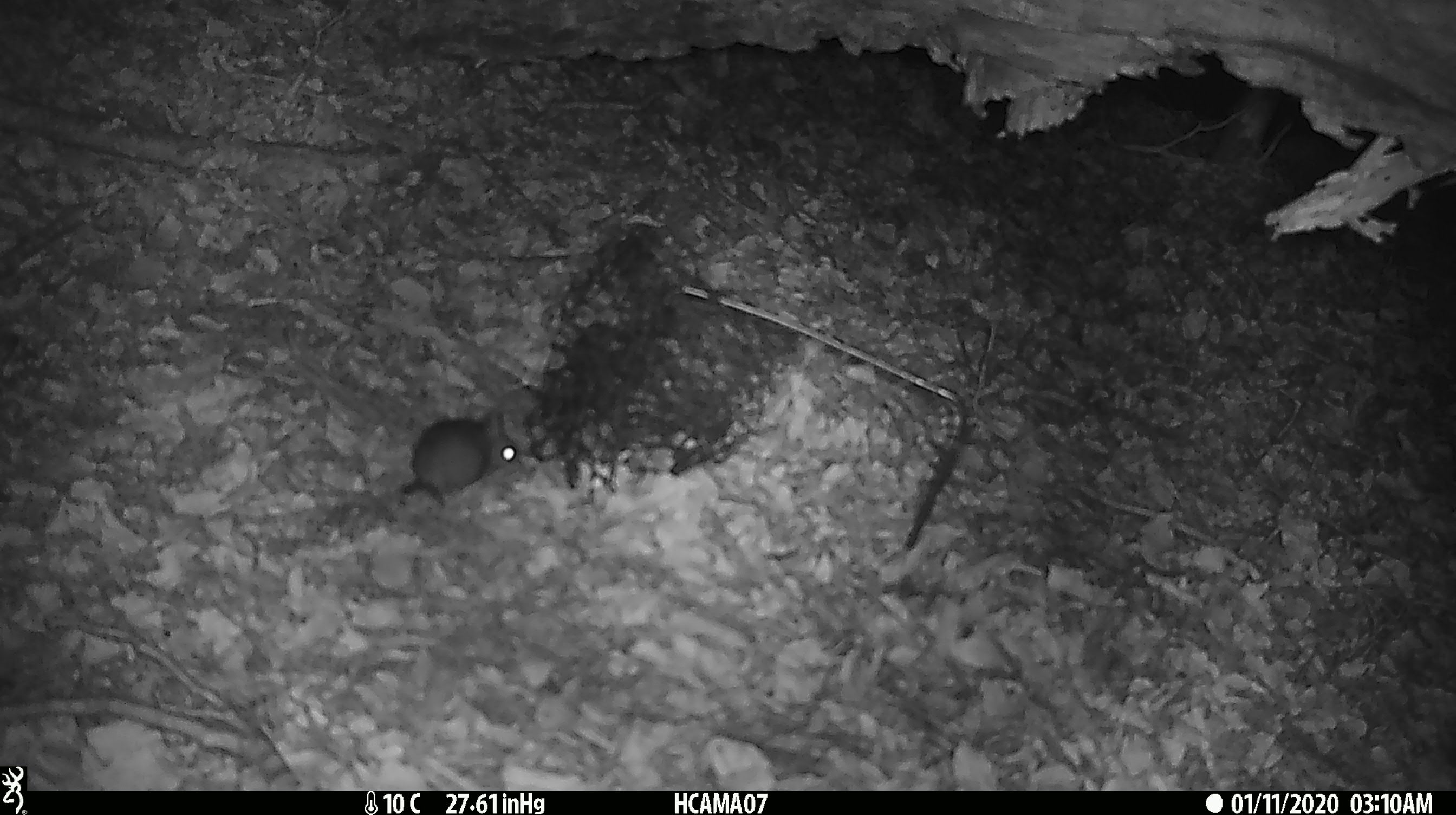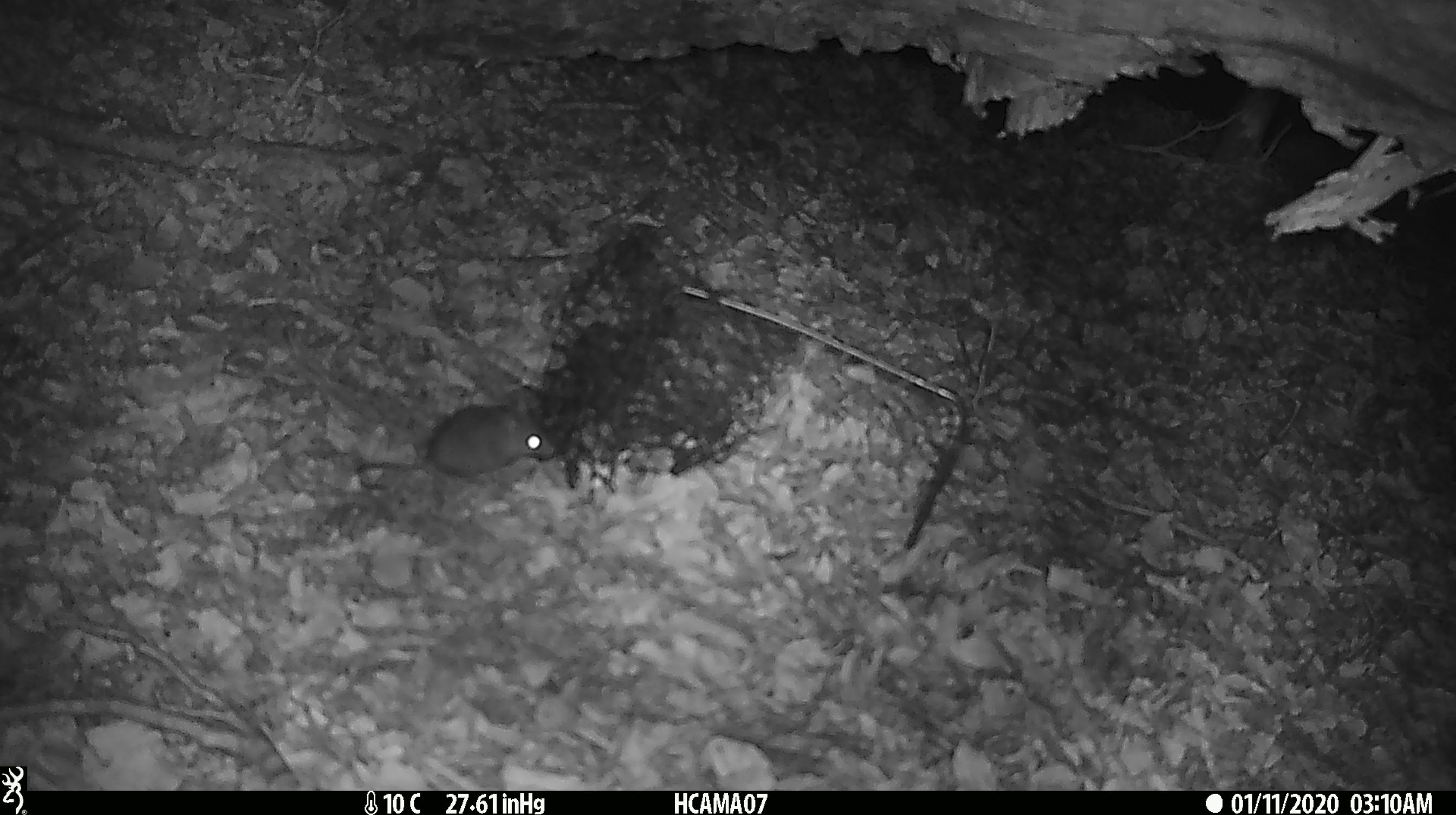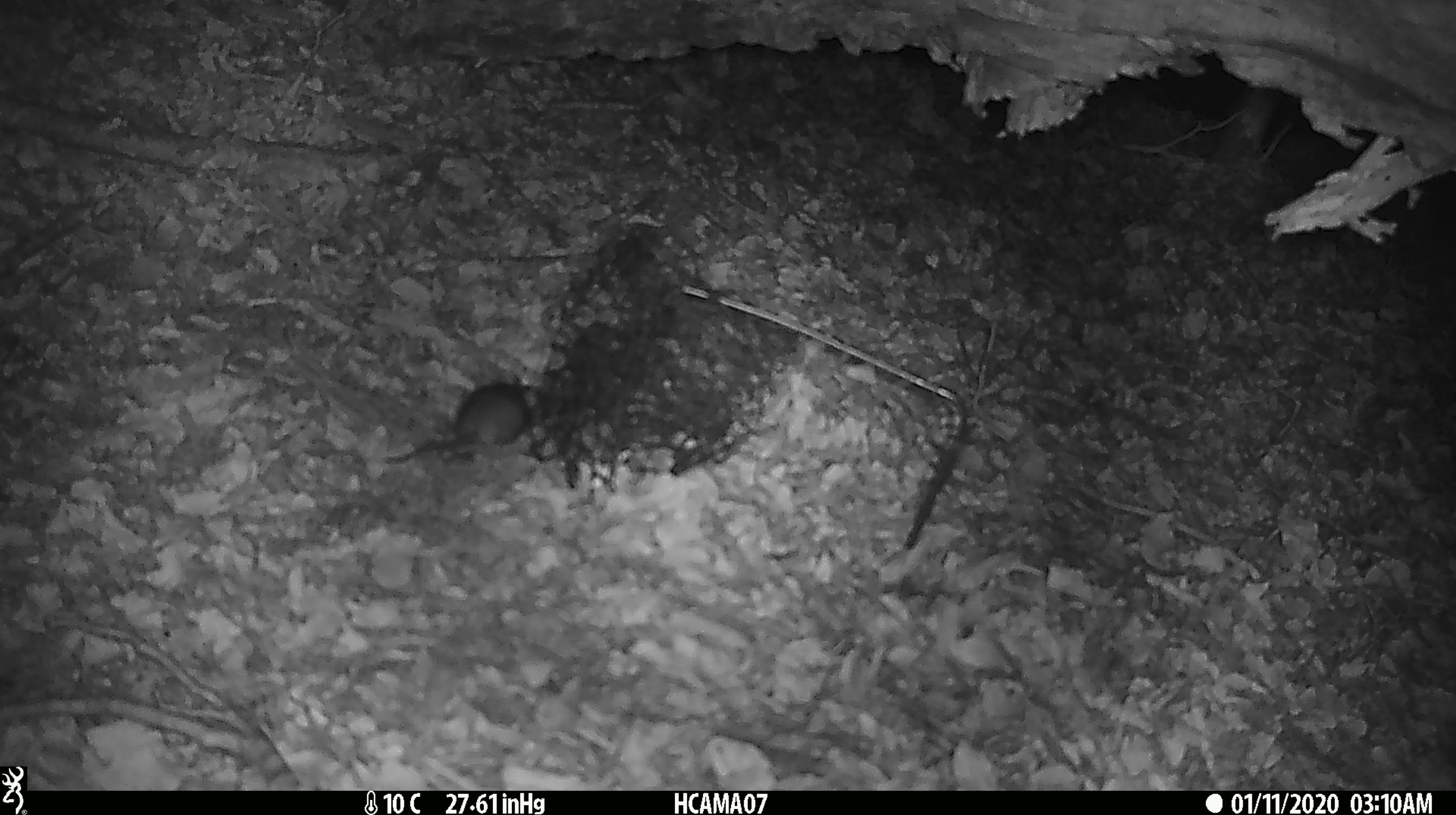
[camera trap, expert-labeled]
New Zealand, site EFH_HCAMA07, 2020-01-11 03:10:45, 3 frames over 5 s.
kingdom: Animalia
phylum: Chordata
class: Mammalia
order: Rodentia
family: Muridae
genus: Mus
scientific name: Mus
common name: mouse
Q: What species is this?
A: Mouse (Mus).